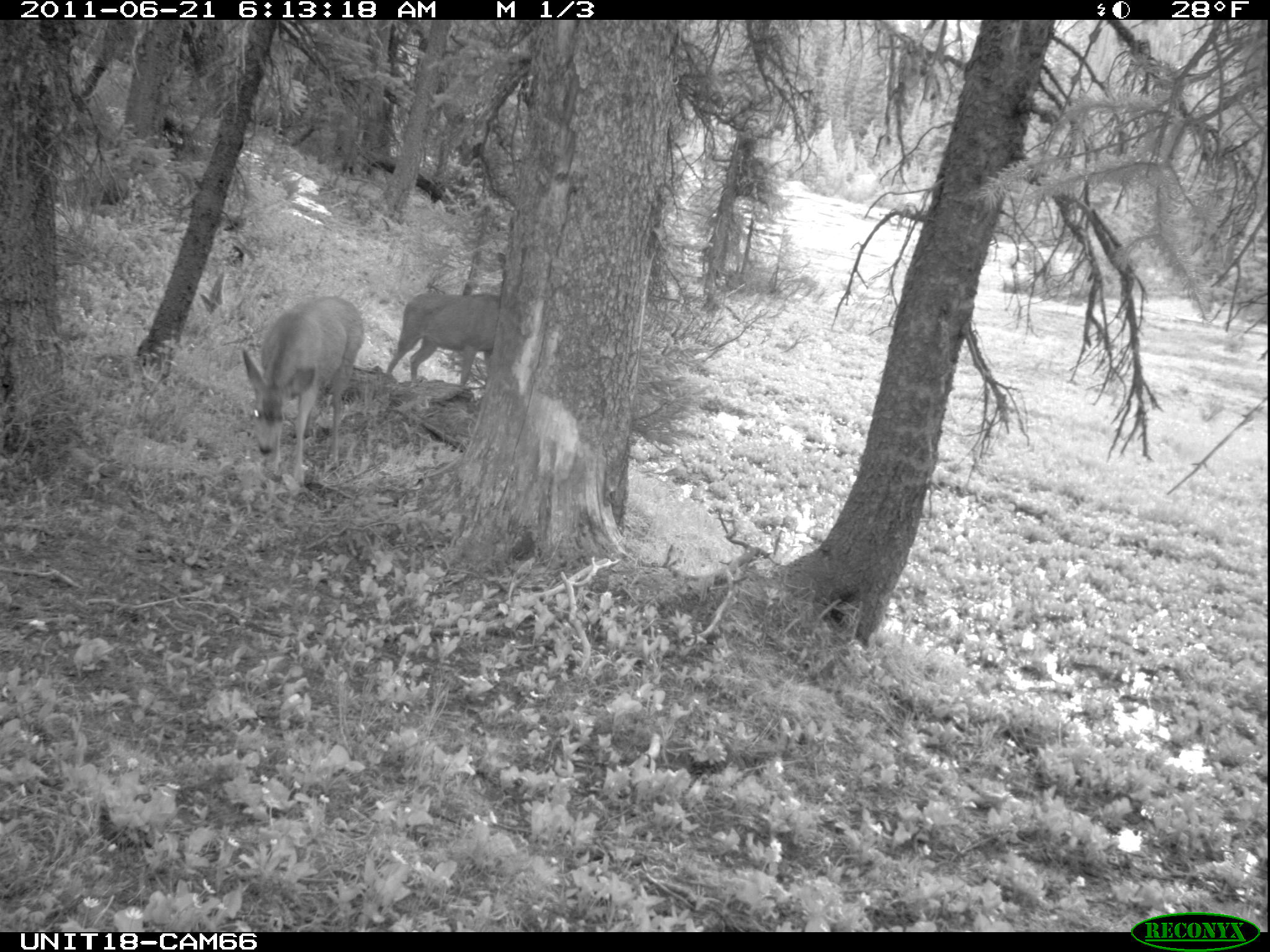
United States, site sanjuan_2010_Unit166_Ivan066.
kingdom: Animalia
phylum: Chordata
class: Mammalia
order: Artiodactyla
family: Cervidae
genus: Odocoileus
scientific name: Odocoileus hemionus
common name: mule deer